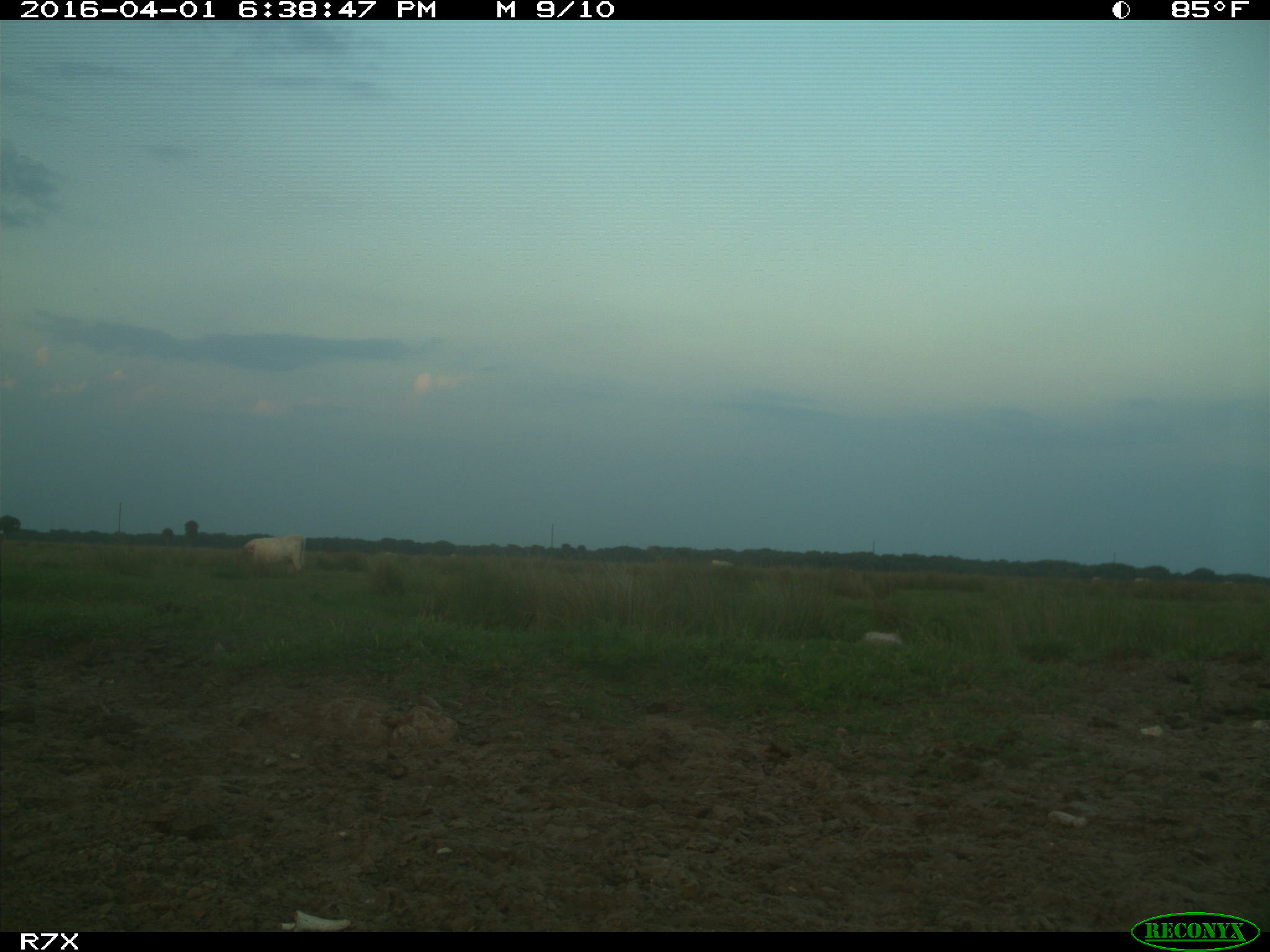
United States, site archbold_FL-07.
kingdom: Animalia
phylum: Chordata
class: Mammalia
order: Artiodactyla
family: Bovidae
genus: Bos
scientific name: Bos taurus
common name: domestic cow